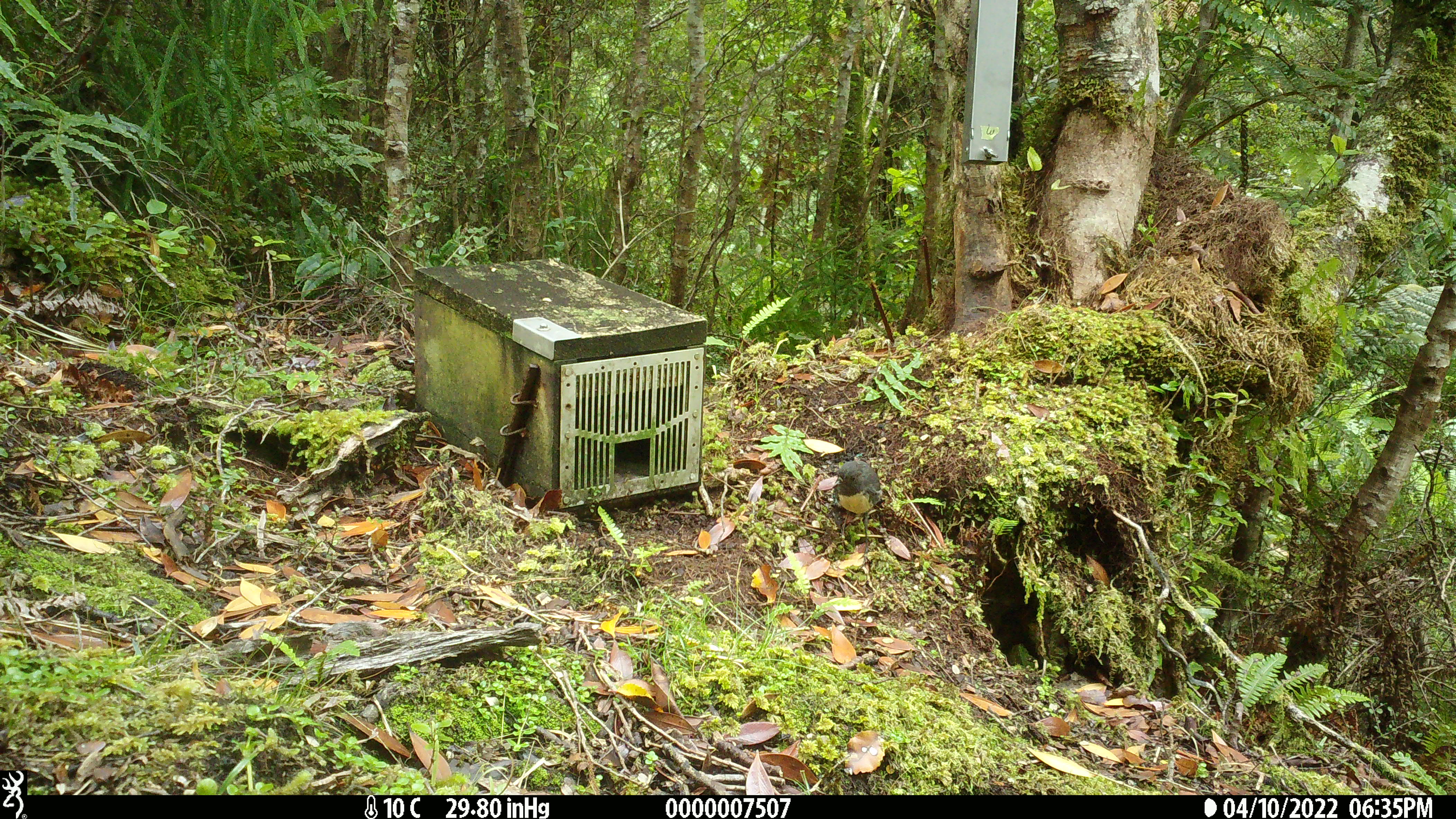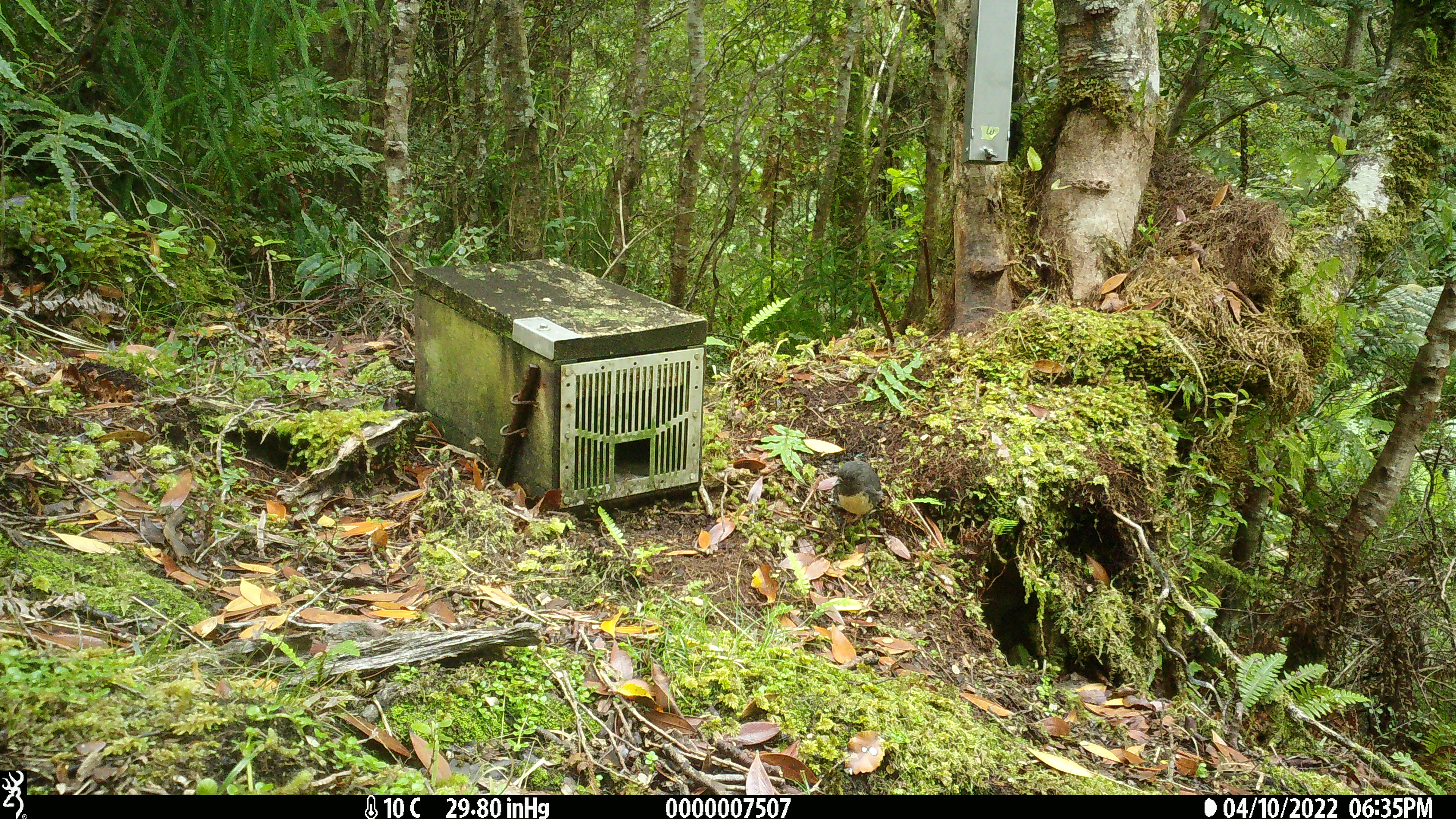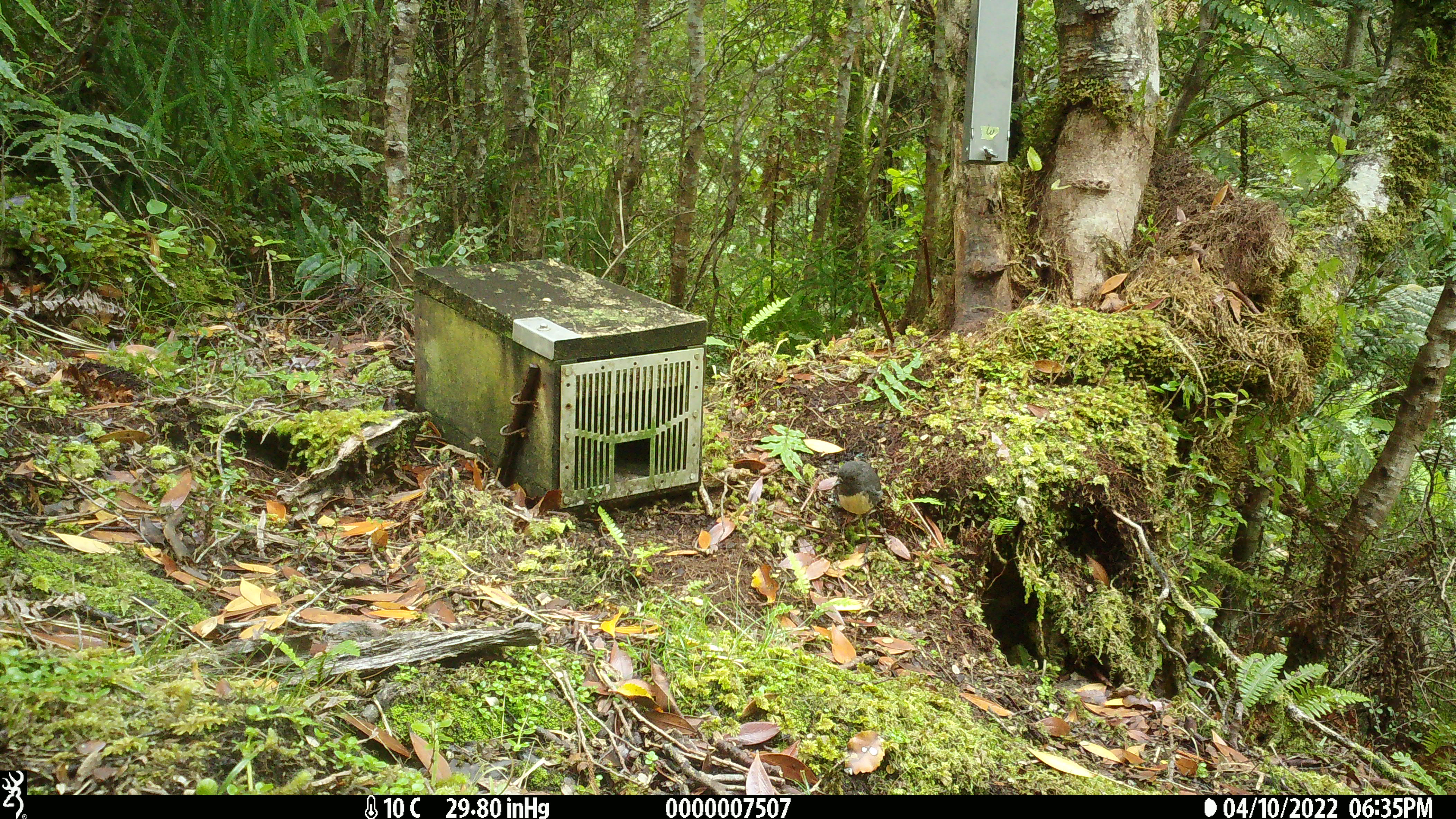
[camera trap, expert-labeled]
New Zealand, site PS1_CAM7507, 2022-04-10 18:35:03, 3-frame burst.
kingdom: Animalia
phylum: Chordata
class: Aves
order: Passeriformes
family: Petroicidae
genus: Petroica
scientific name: Petroica australis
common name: new zealand robin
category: robin